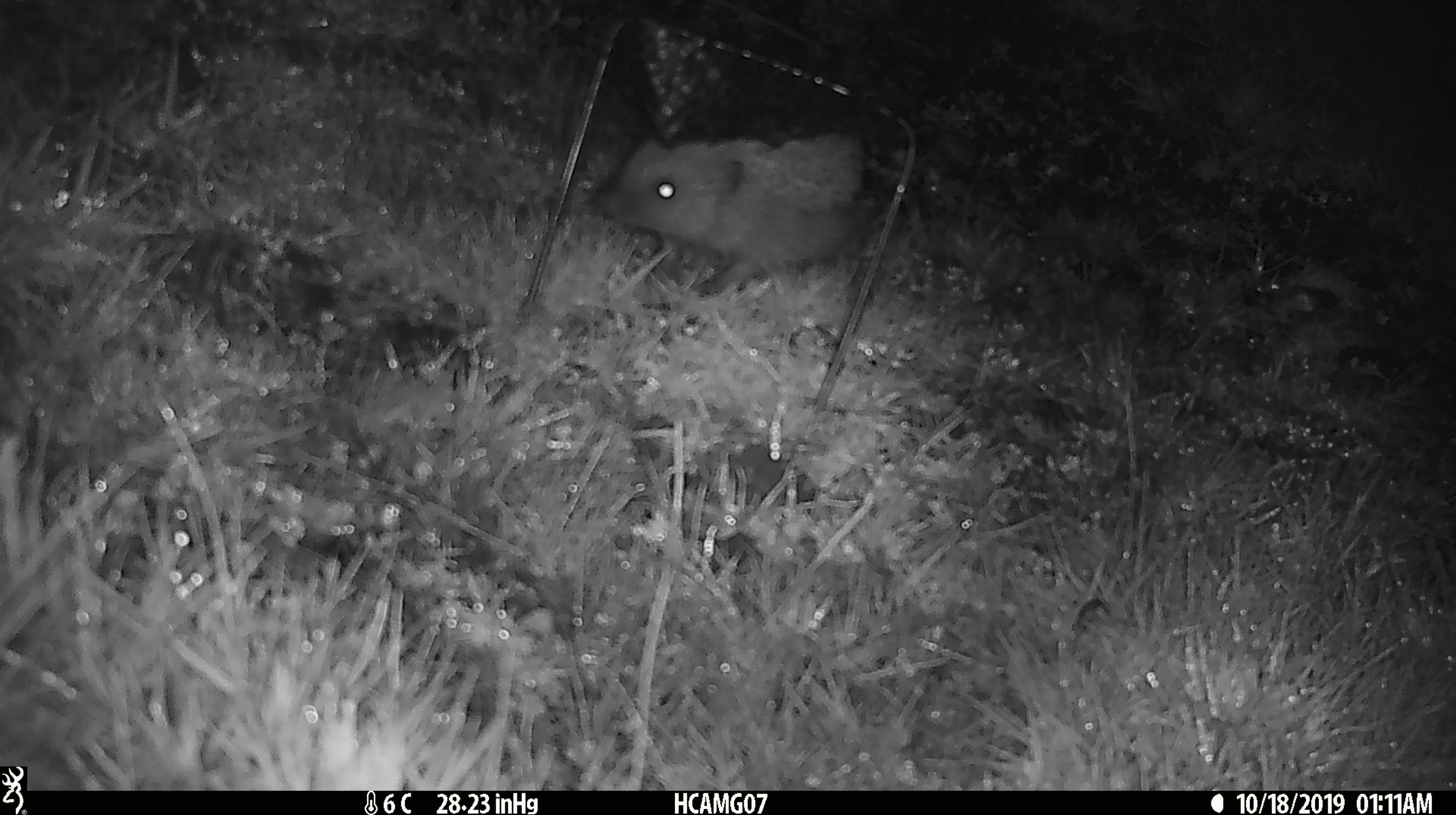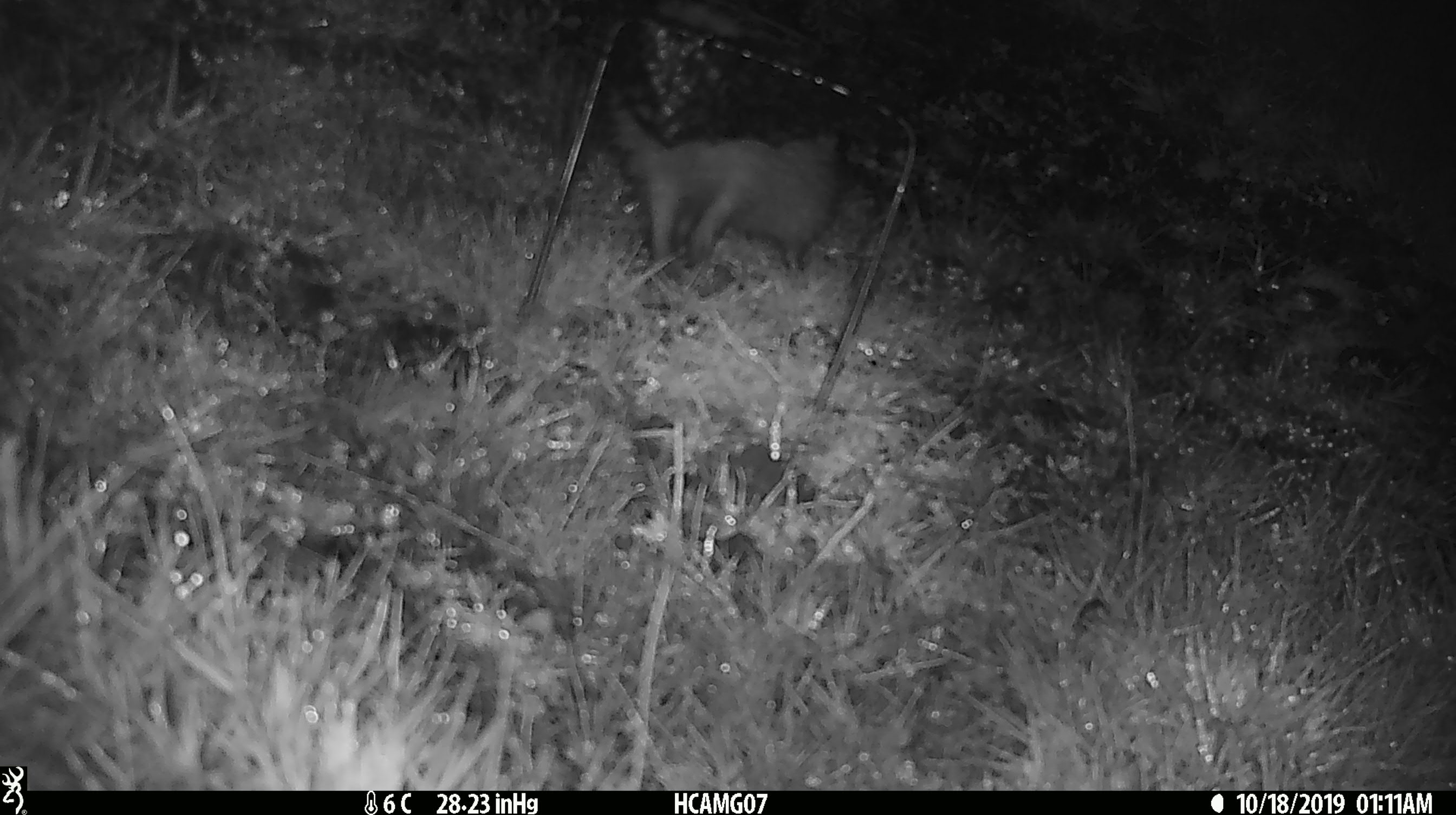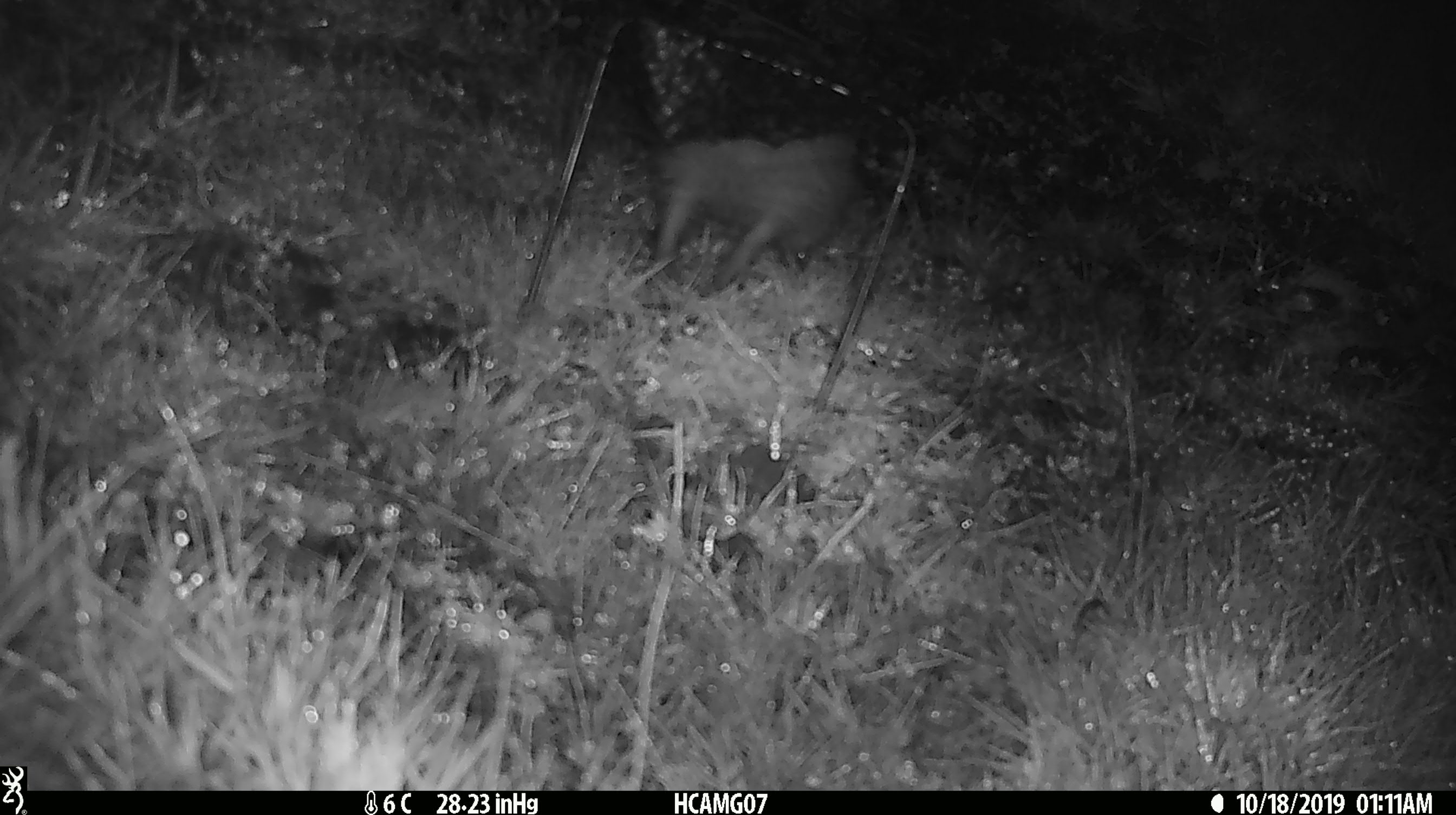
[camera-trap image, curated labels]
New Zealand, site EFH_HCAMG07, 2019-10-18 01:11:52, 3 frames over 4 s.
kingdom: Animalia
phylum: Chordata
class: Mammalia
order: Eulipotyphla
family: Erinaceidae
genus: Erinaceus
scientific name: Erinaceus europaeus europaeus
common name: european hedgehog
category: hedgehog